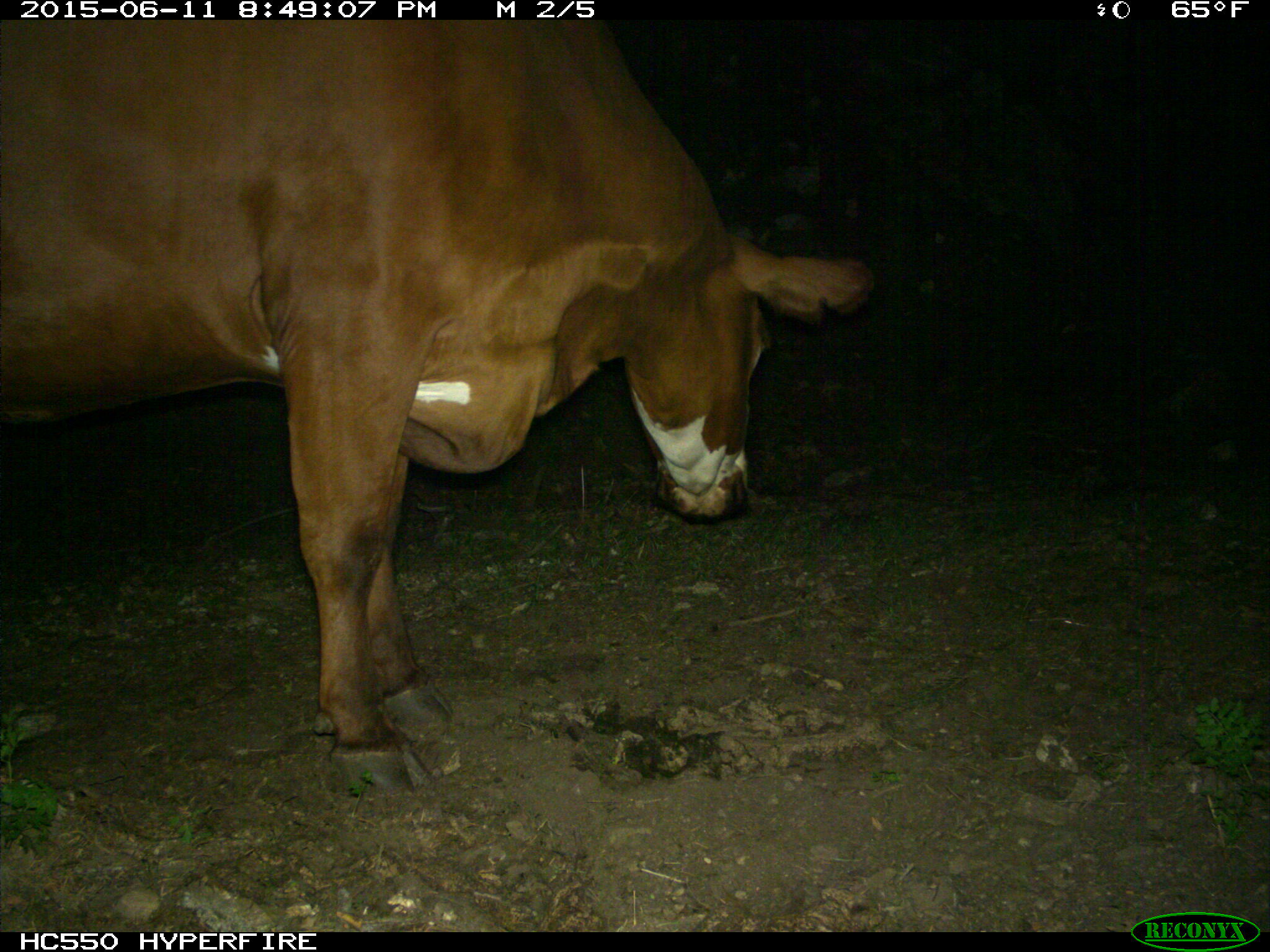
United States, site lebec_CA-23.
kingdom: Animalia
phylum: Chordata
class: Mammalia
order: Artiodactyla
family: Bovidae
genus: Bos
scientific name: Bos taurus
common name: domestic cow